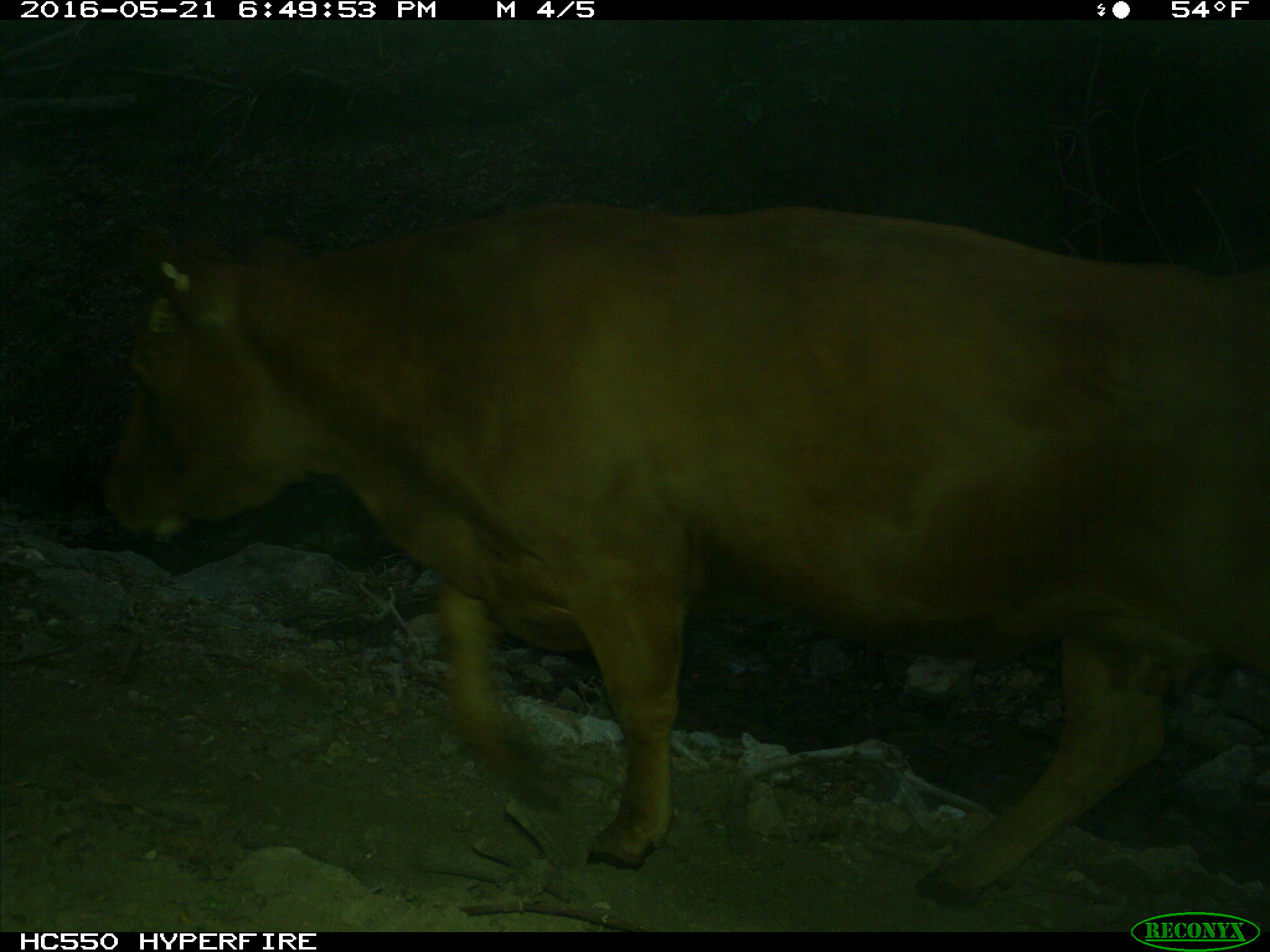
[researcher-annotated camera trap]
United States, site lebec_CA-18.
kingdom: Animalia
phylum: Chordata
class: Mammalia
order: Artiodactyla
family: Bovidae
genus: Bos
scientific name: Bos taurus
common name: domestic cow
Bos taurus (domestic cow).